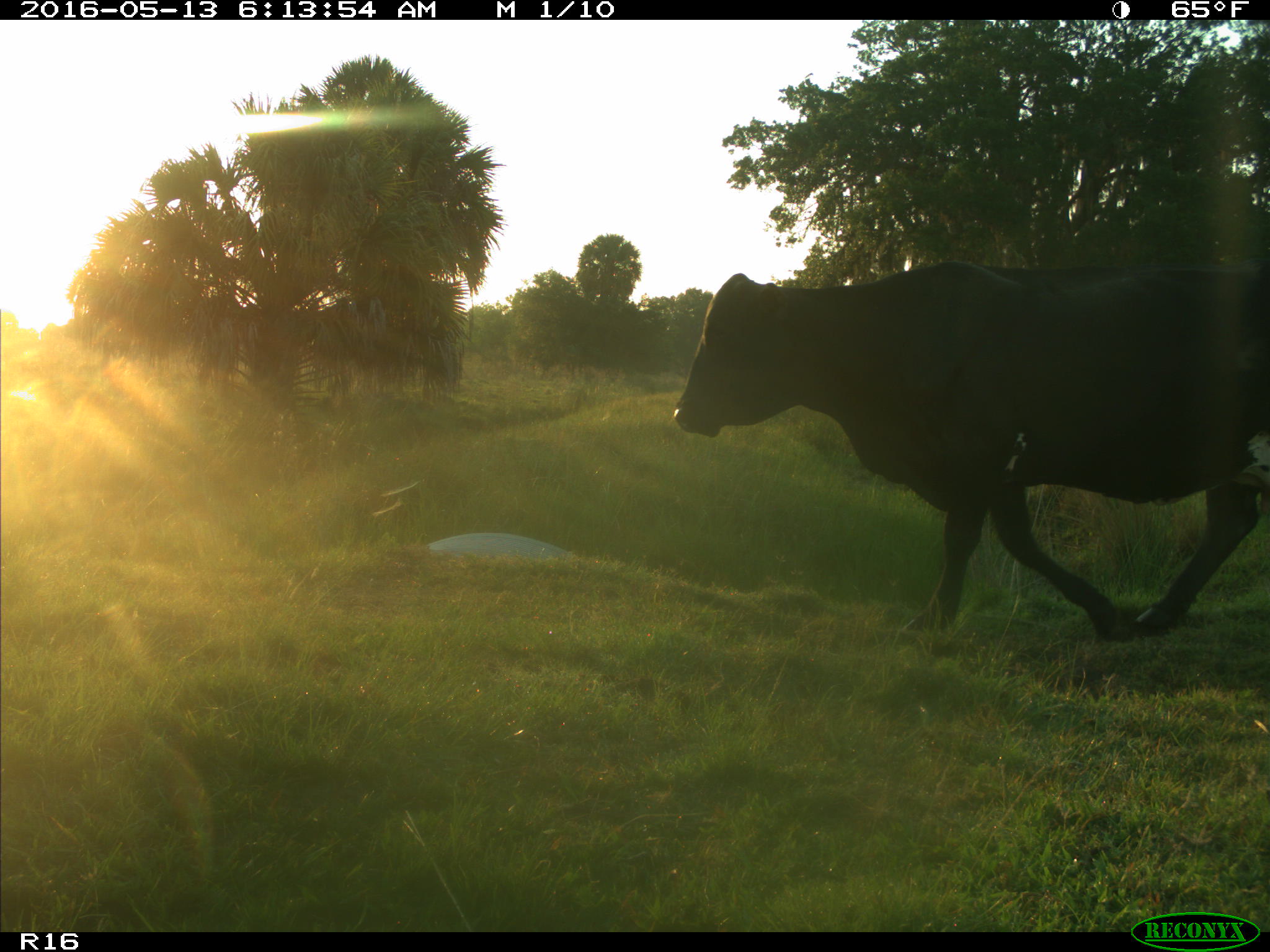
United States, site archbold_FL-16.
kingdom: Animalia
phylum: Chordata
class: Mammalia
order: Artiodactyla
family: Bovidae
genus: Bos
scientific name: Bos taurus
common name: domestic cow